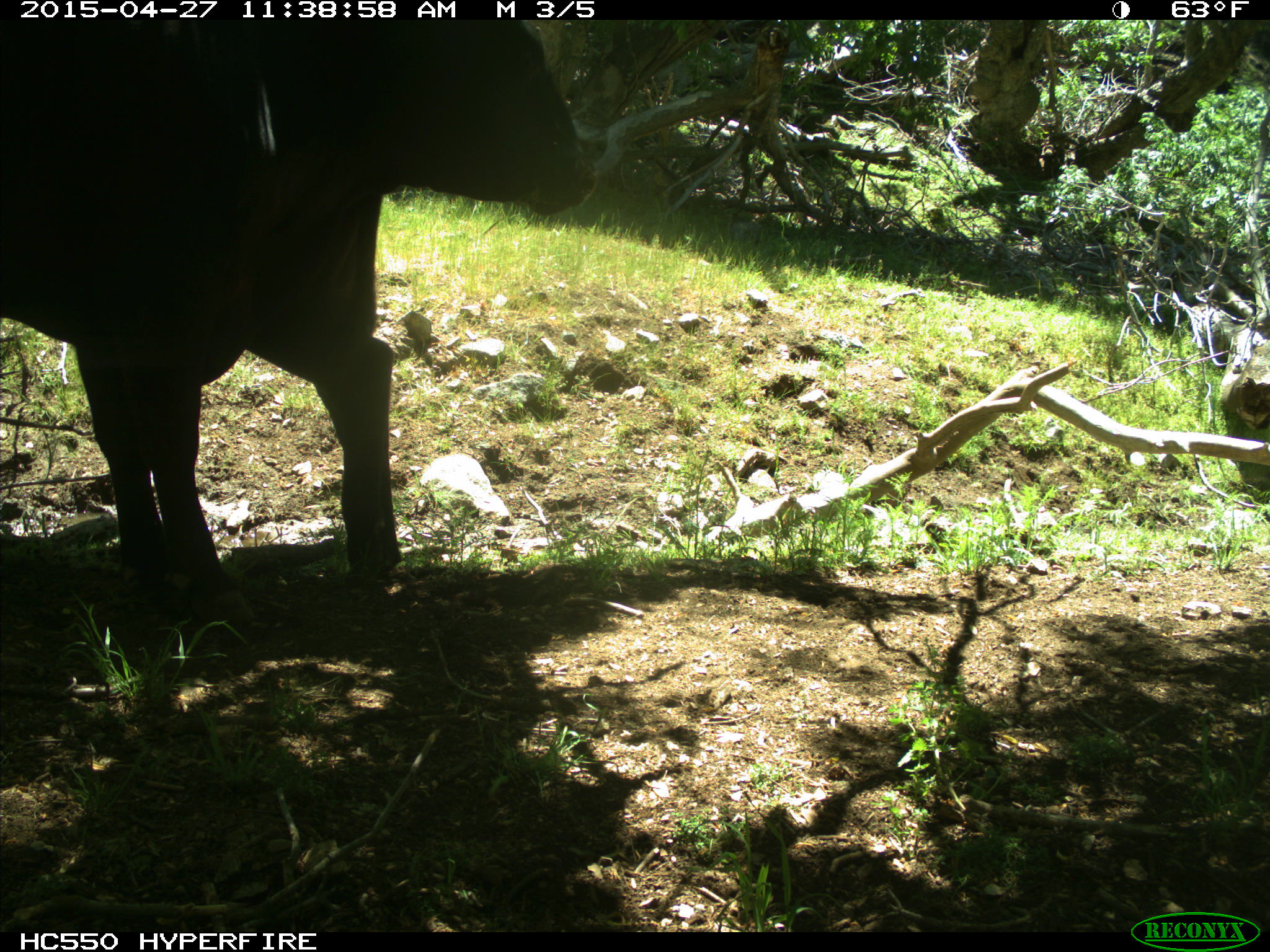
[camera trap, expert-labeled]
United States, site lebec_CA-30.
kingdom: Animalia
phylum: Chordata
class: Mammalia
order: Artiodactyla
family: Bovidae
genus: Bos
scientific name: Bos taurus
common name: domestic cow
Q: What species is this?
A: Bos taurus (domestic cow).